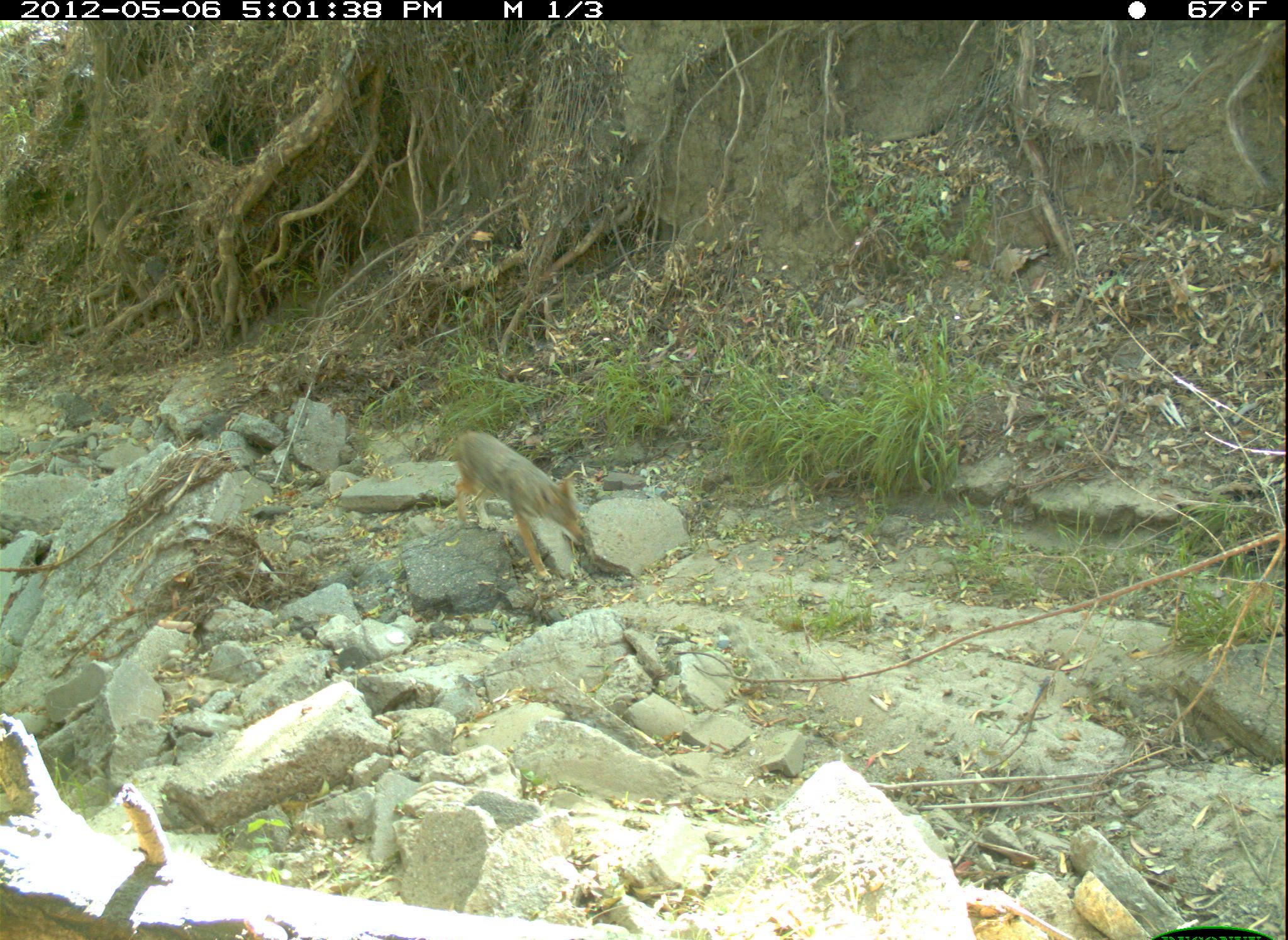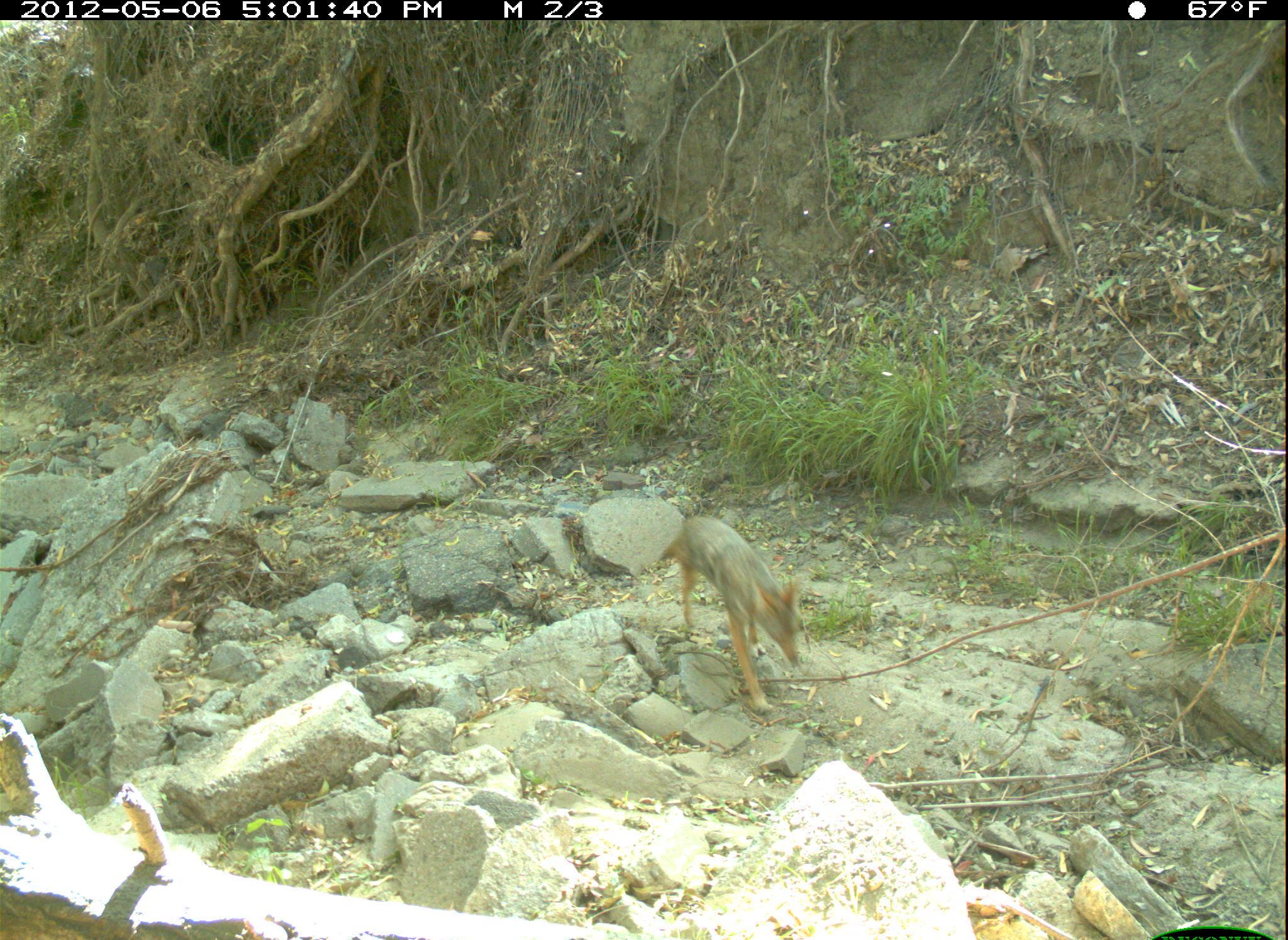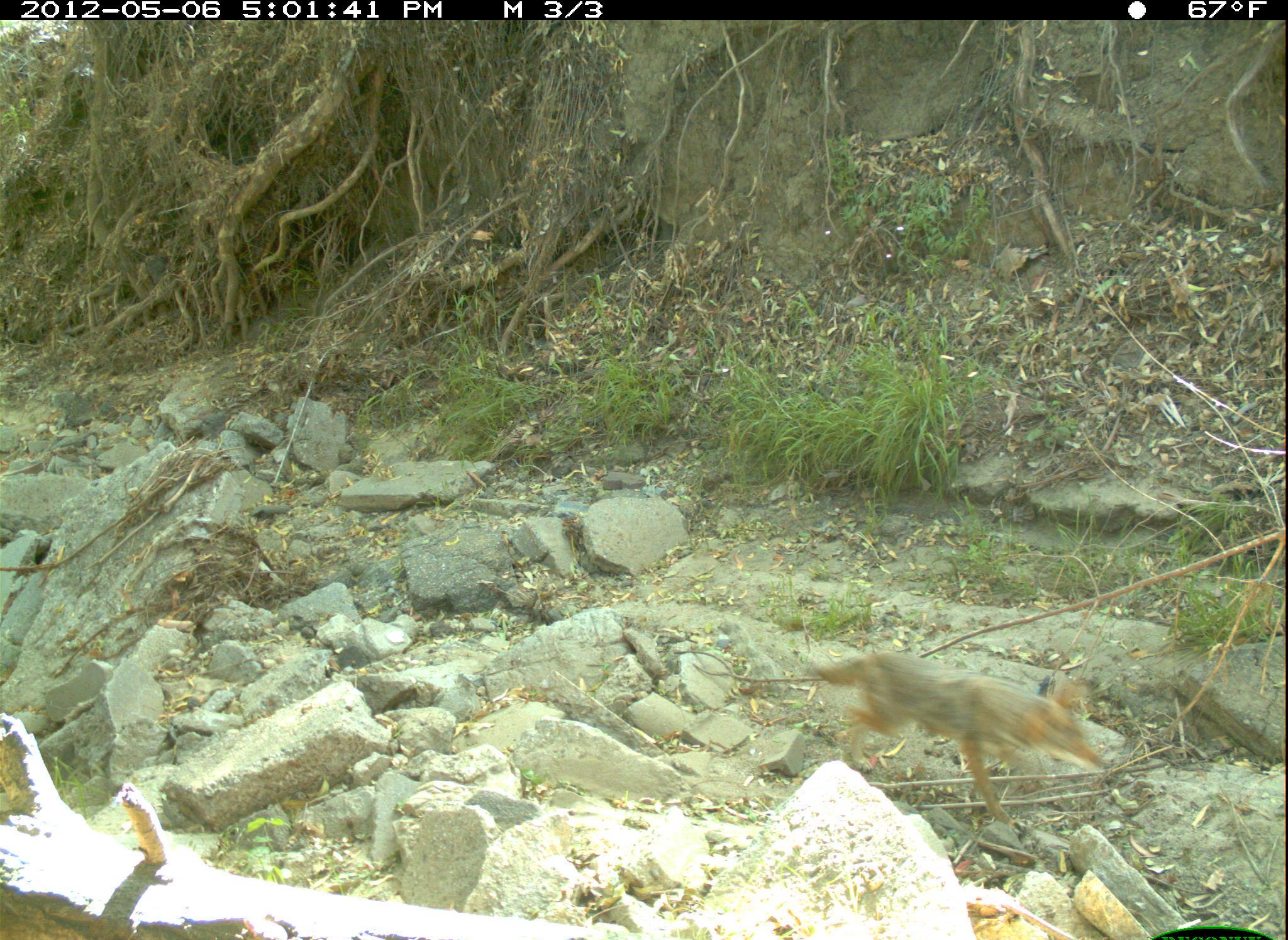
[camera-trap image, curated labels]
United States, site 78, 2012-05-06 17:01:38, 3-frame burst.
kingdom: Animalia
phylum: Chordata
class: Mammalia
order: Carnivora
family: Canidae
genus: Canis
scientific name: Canis latrans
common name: coyote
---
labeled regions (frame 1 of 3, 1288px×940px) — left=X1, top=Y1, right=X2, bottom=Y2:
coyote: left=431, top=406, right=609, bottom=594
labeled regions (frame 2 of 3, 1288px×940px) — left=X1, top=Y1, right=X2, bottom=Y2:
coyote: left=628, top=483, right=844, bottom=752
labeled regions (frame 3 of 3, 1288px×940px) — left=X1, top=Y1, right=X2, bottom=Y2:
coyote: left=802, top=649, right=1117, bottom=831